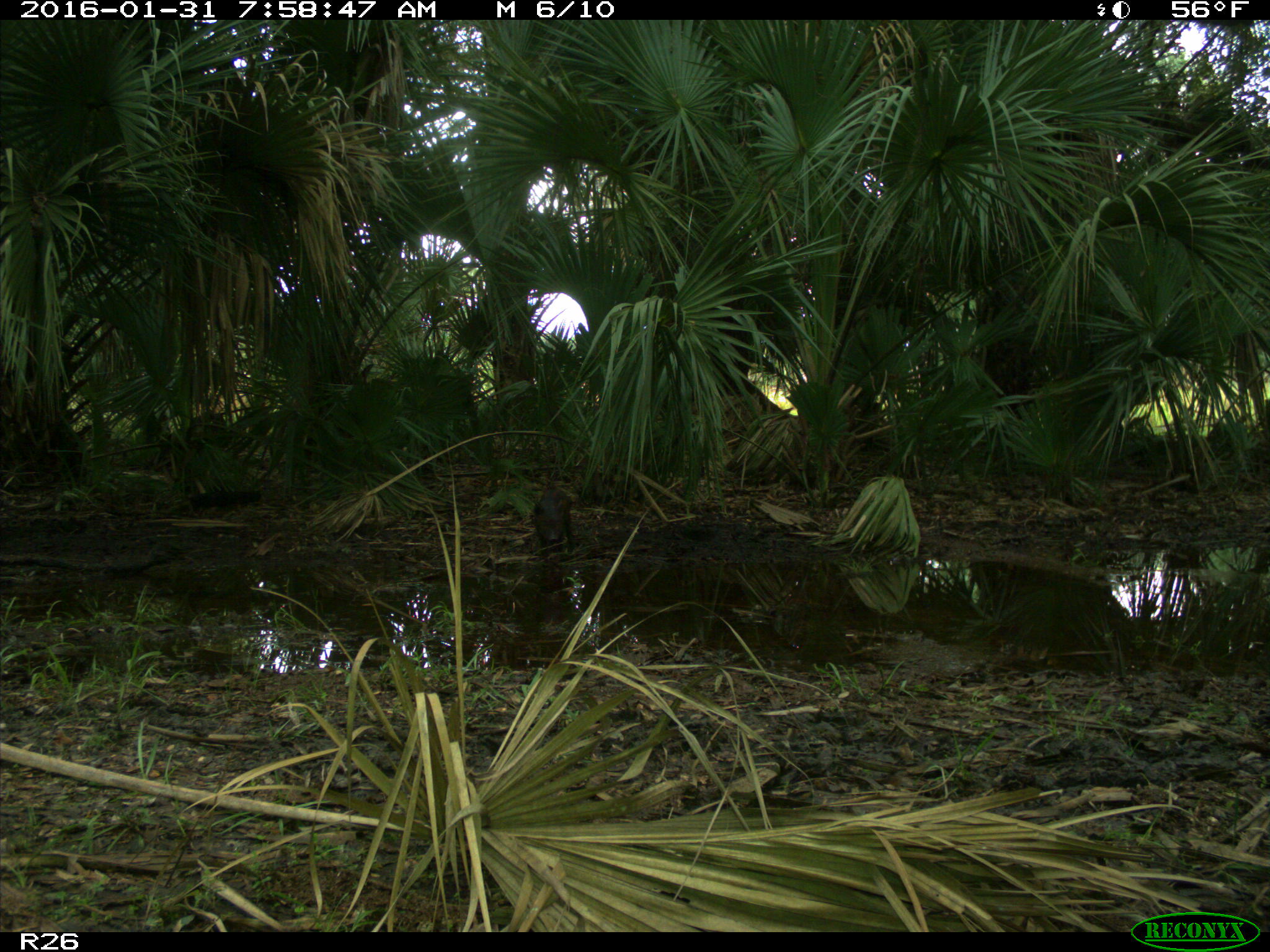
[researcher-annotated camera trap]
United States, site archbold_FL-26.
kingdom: Animalia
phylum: Chordata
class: Mammalia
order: Artiodactyla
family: Suidae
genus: Sus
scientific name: Sus scrofa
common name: wild boar